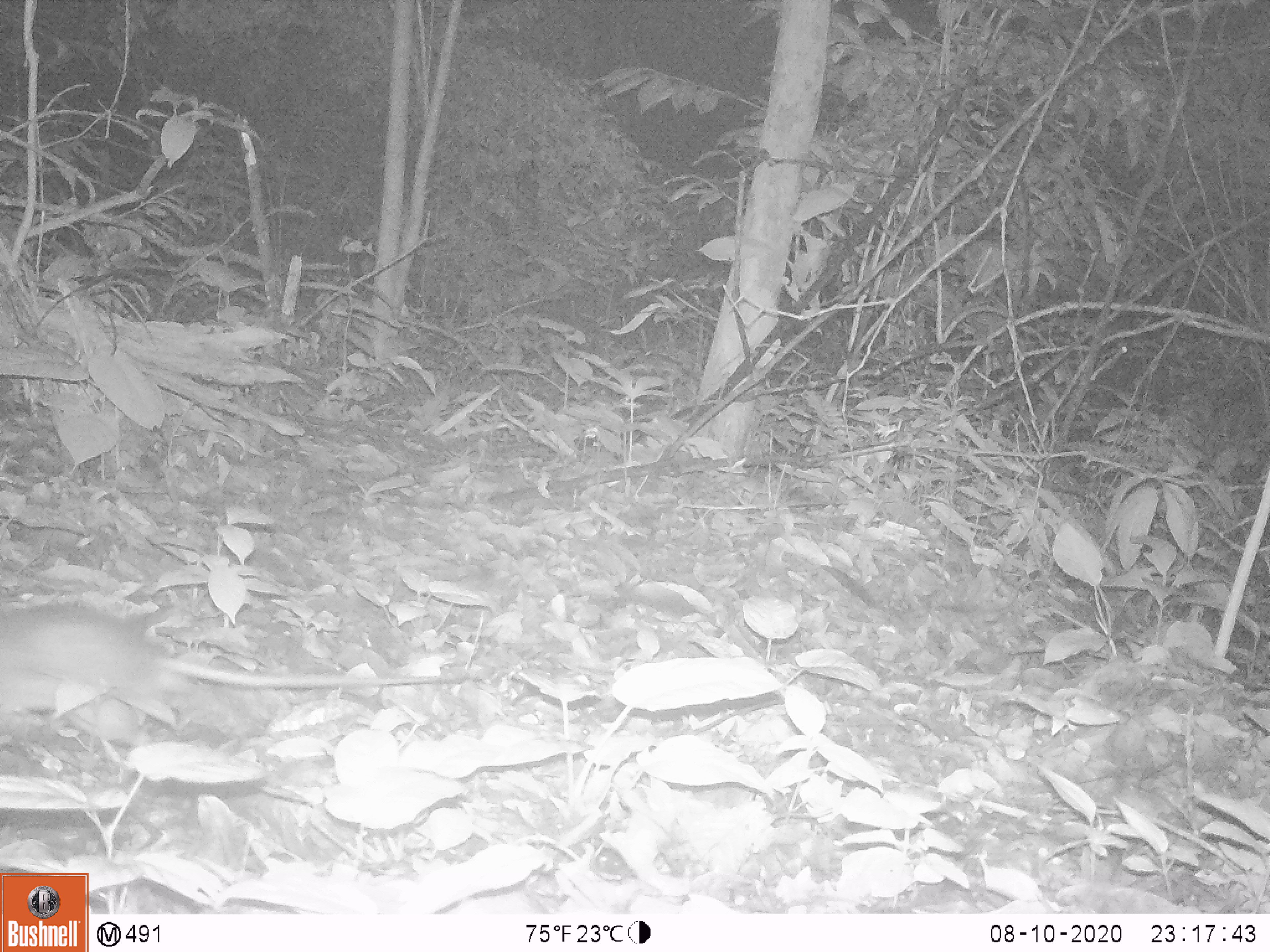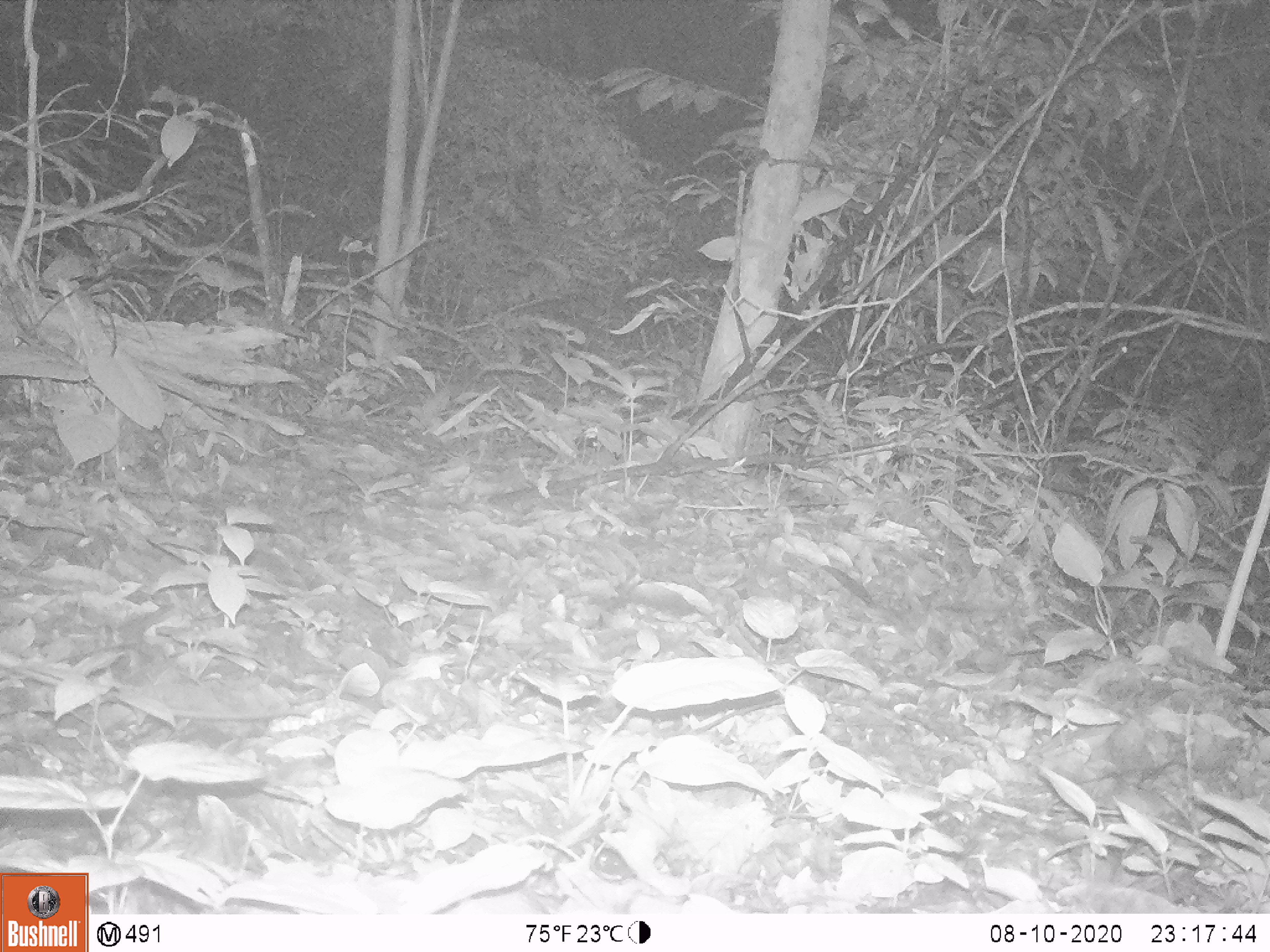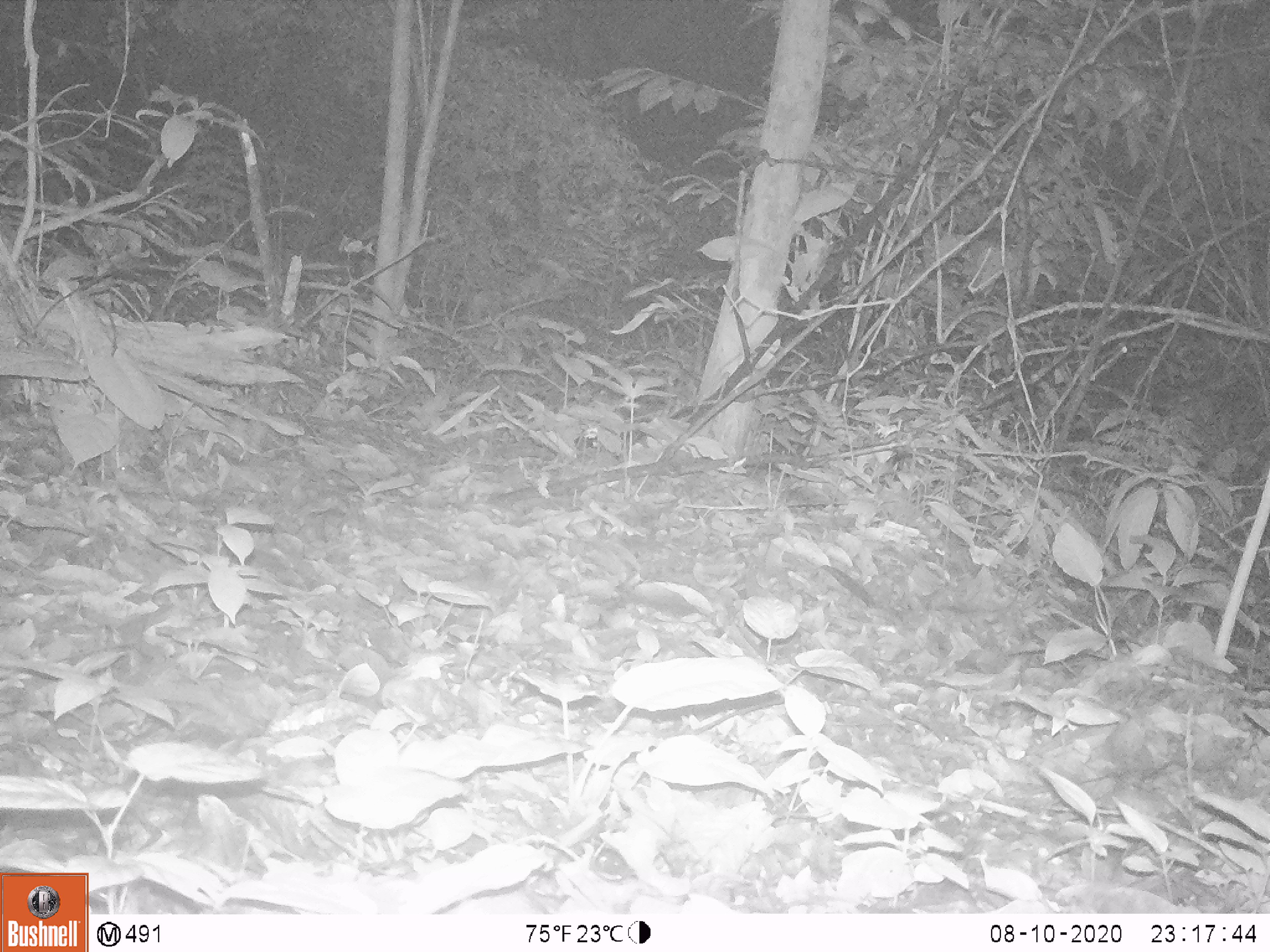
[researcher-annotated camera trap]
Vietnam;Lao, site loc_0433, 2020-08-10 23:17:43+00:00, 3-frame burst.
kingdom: Animalia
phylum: Chordata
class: Mammalia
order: Rodentia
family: Muridae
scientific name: Muridae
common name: old-world mice and rats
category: unidentified murid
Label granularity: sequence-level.